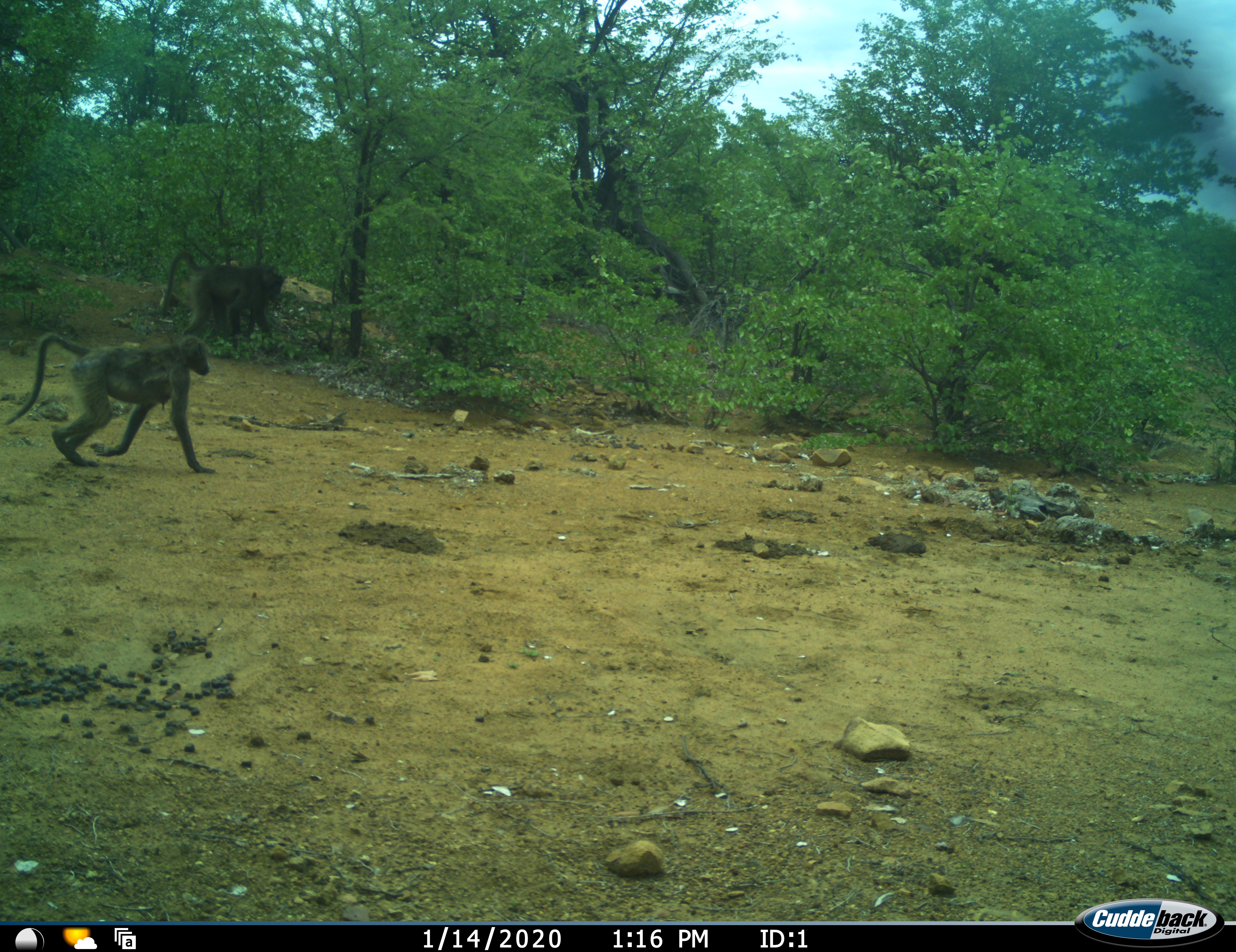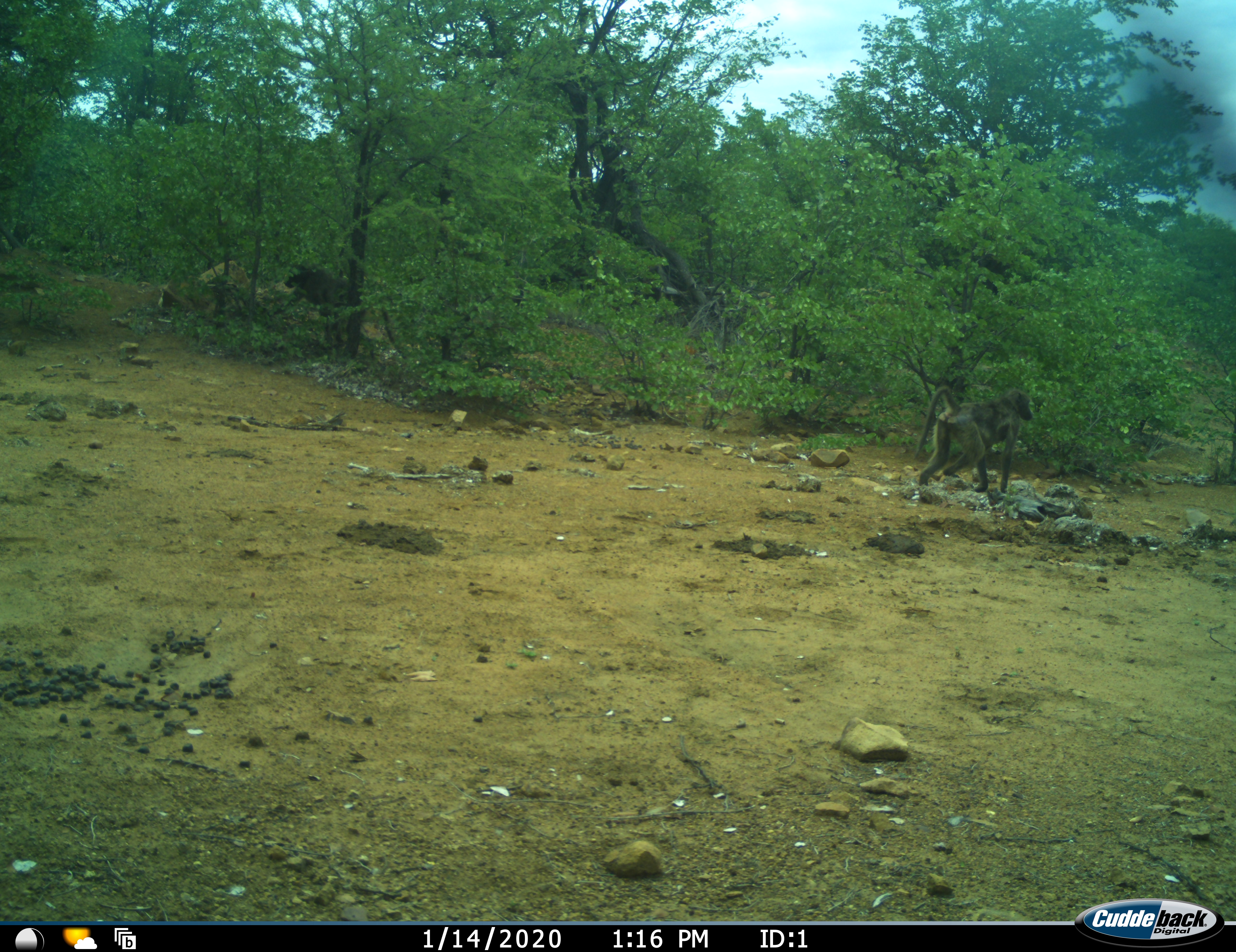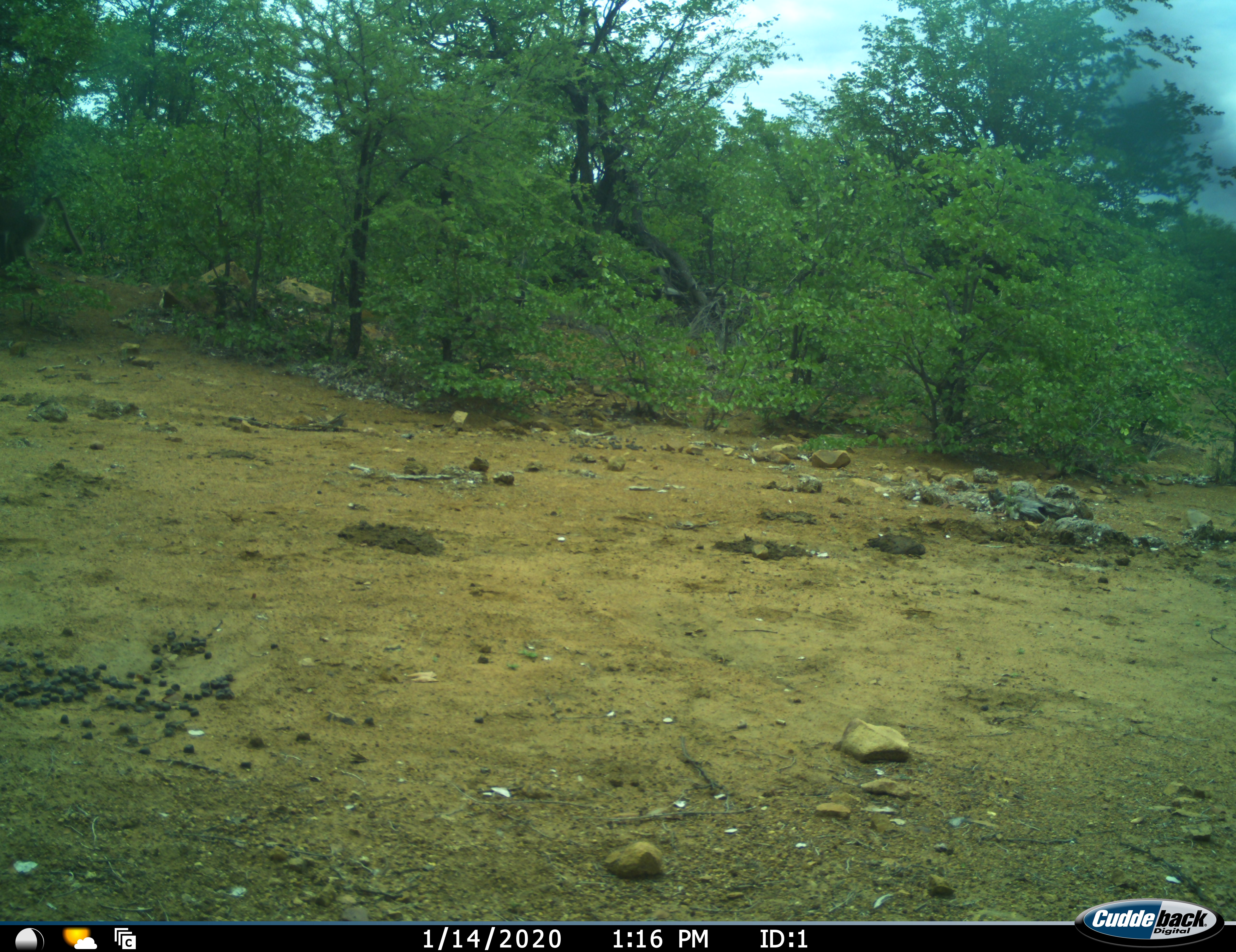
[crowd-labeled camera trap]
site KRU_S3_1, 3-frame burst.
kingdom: Animalia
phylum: Chordata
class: Mammalia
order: Primates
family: Cercopithecidae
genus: Papio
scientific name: Papio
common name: baboon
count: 2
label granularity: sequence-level